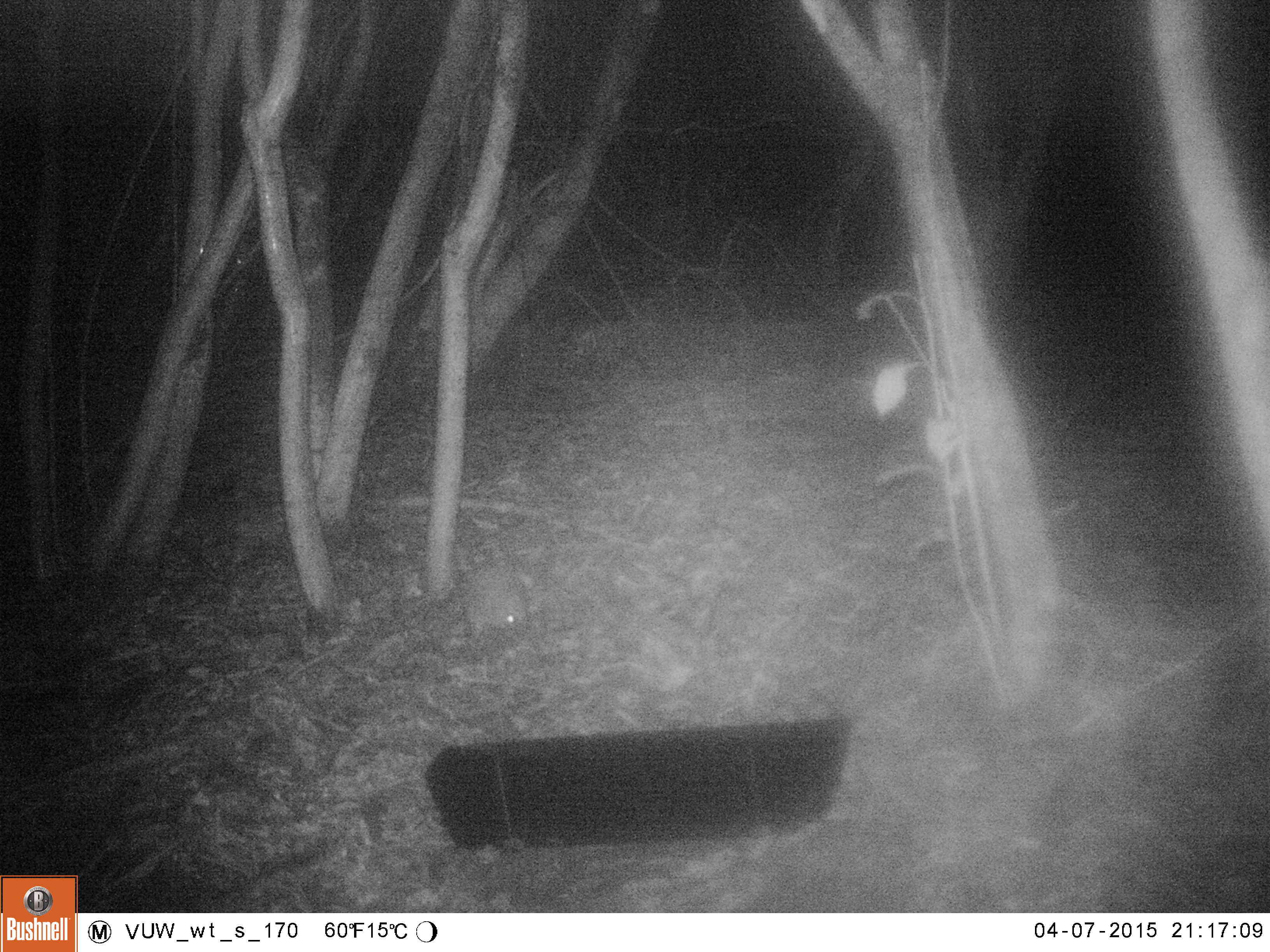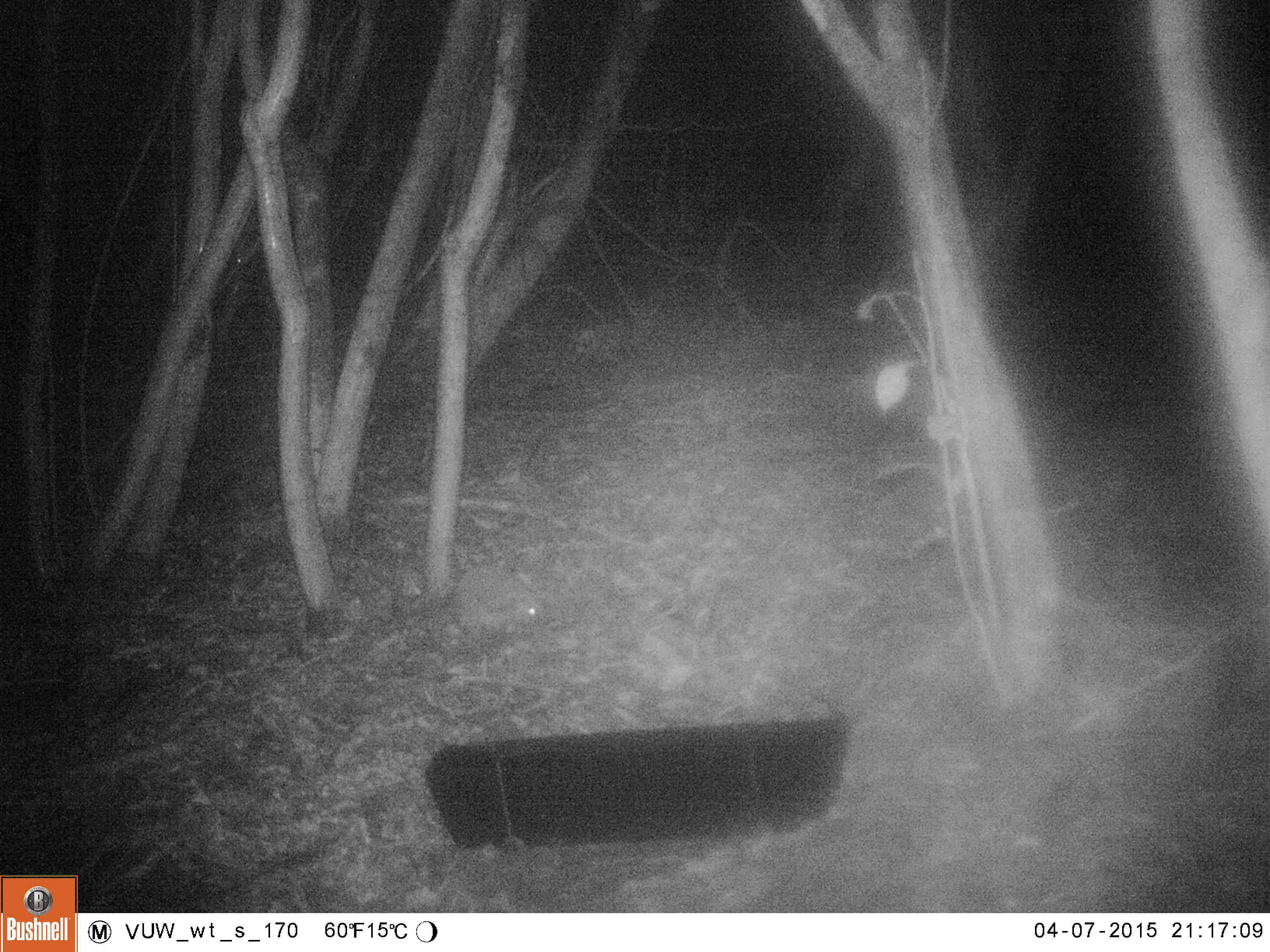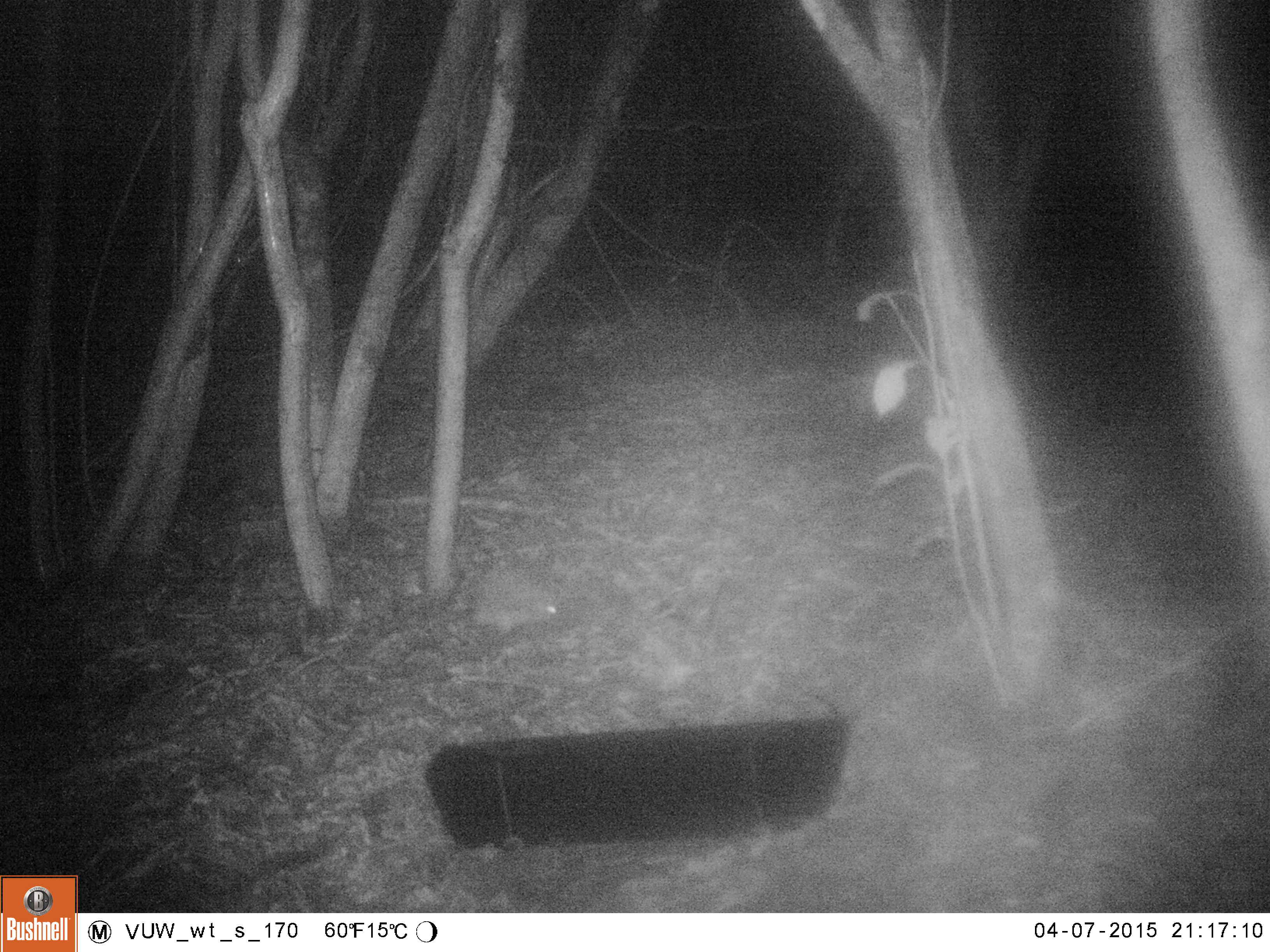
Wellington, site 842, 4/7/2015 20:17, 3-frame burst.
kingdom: Animalia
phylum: Chordata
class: Mammalia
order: Eulipotyphla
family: Erinaceidae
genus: Erinaceus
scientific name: Erinaceus europaeus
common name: hedgehog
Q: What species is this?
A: Hedgehog (Erinaceus europaeus).